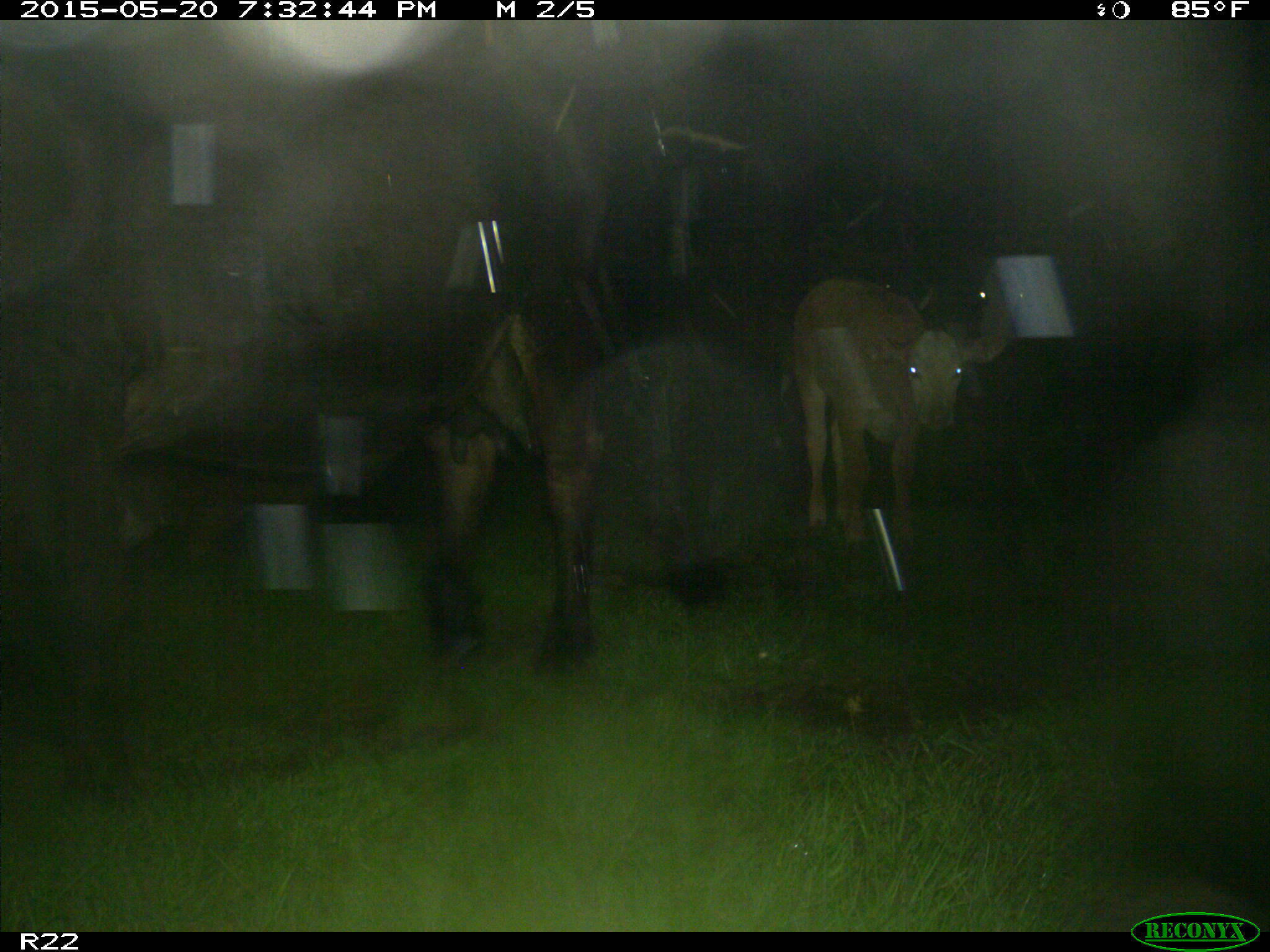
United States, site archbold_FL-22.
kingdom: Animalia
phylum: Chordata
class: Mammalia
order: Artiodactyla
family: Bovidae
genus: Bos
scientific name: Bos taurus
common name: domestic cow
Bos taurus (domestic cow).